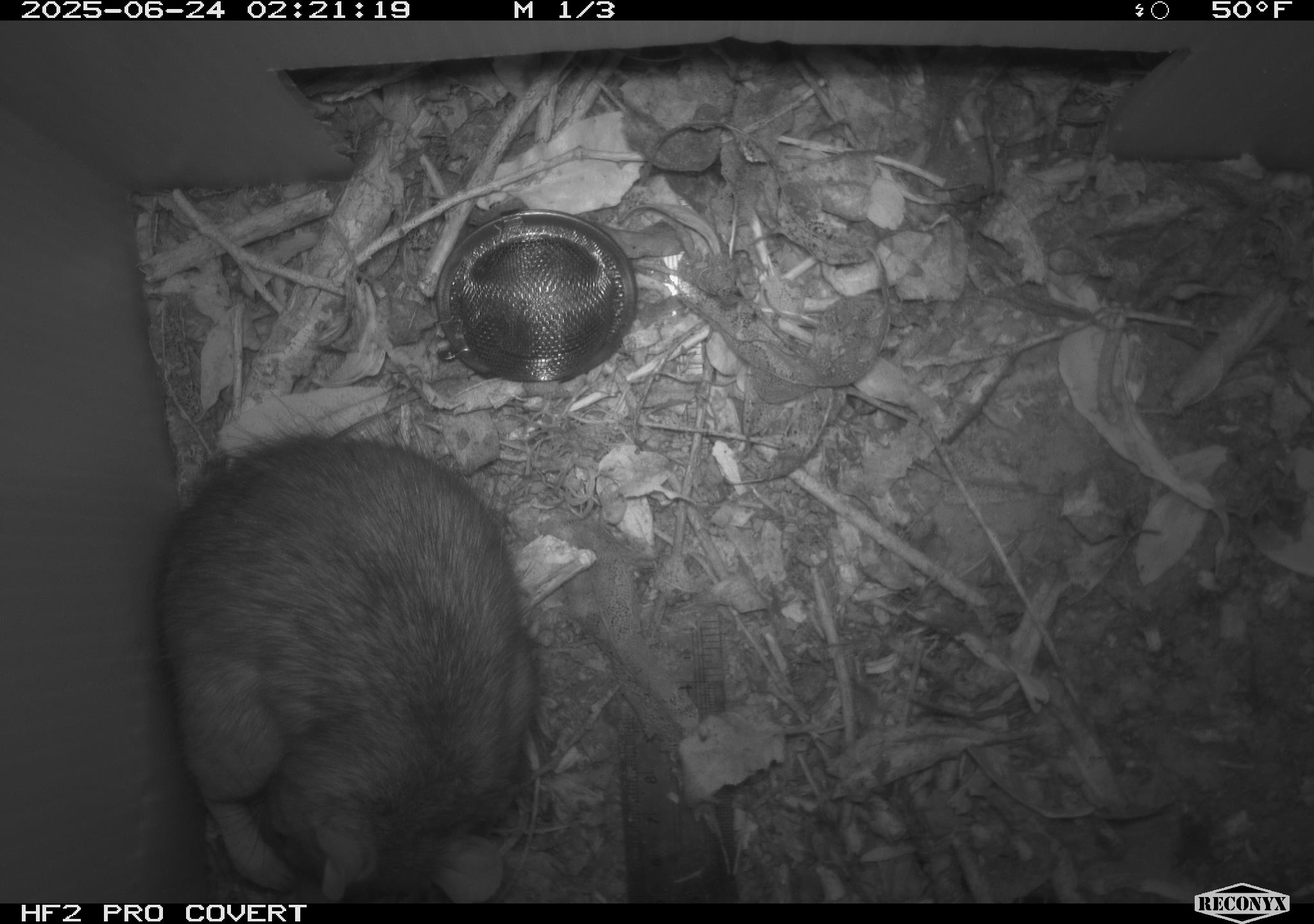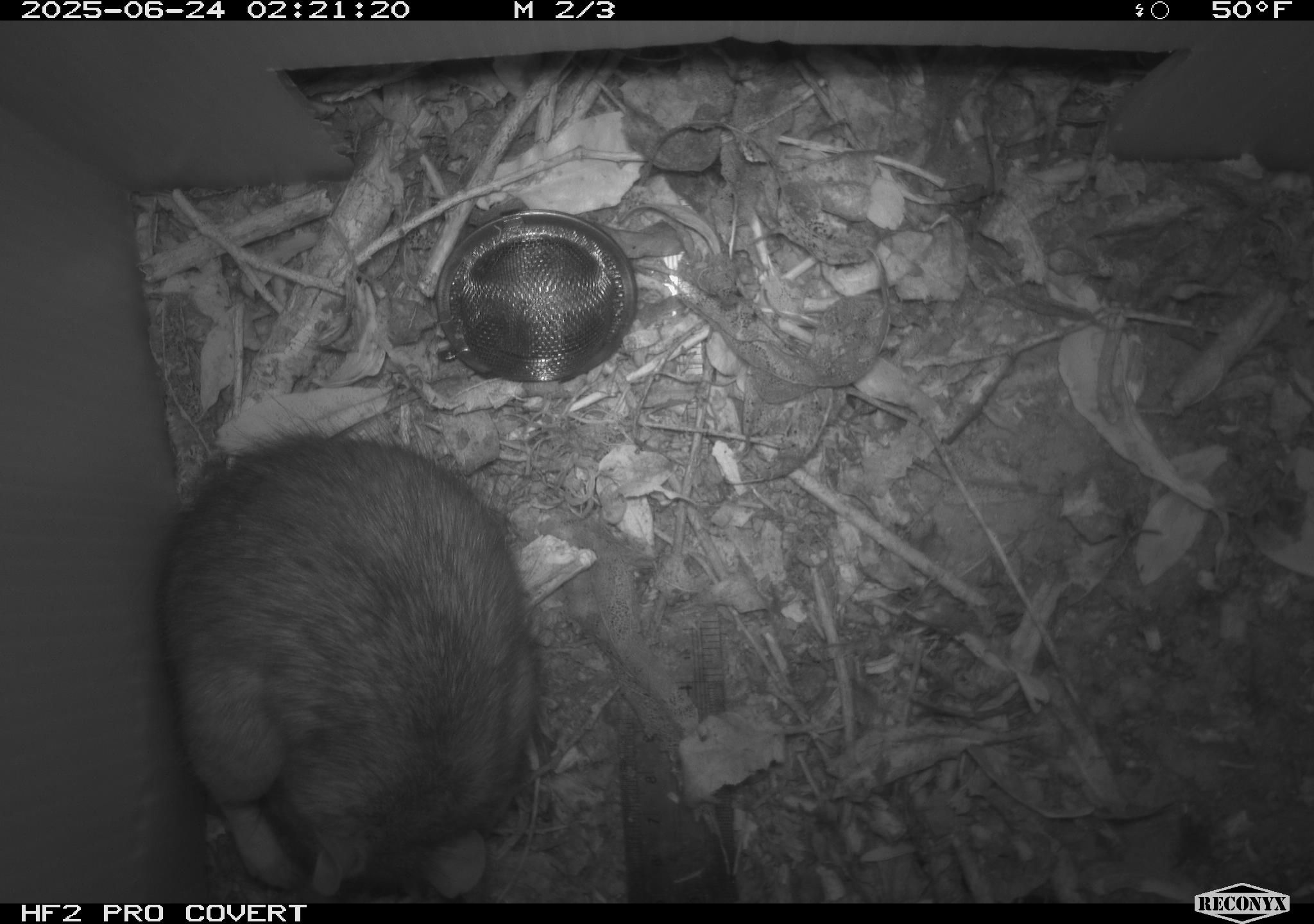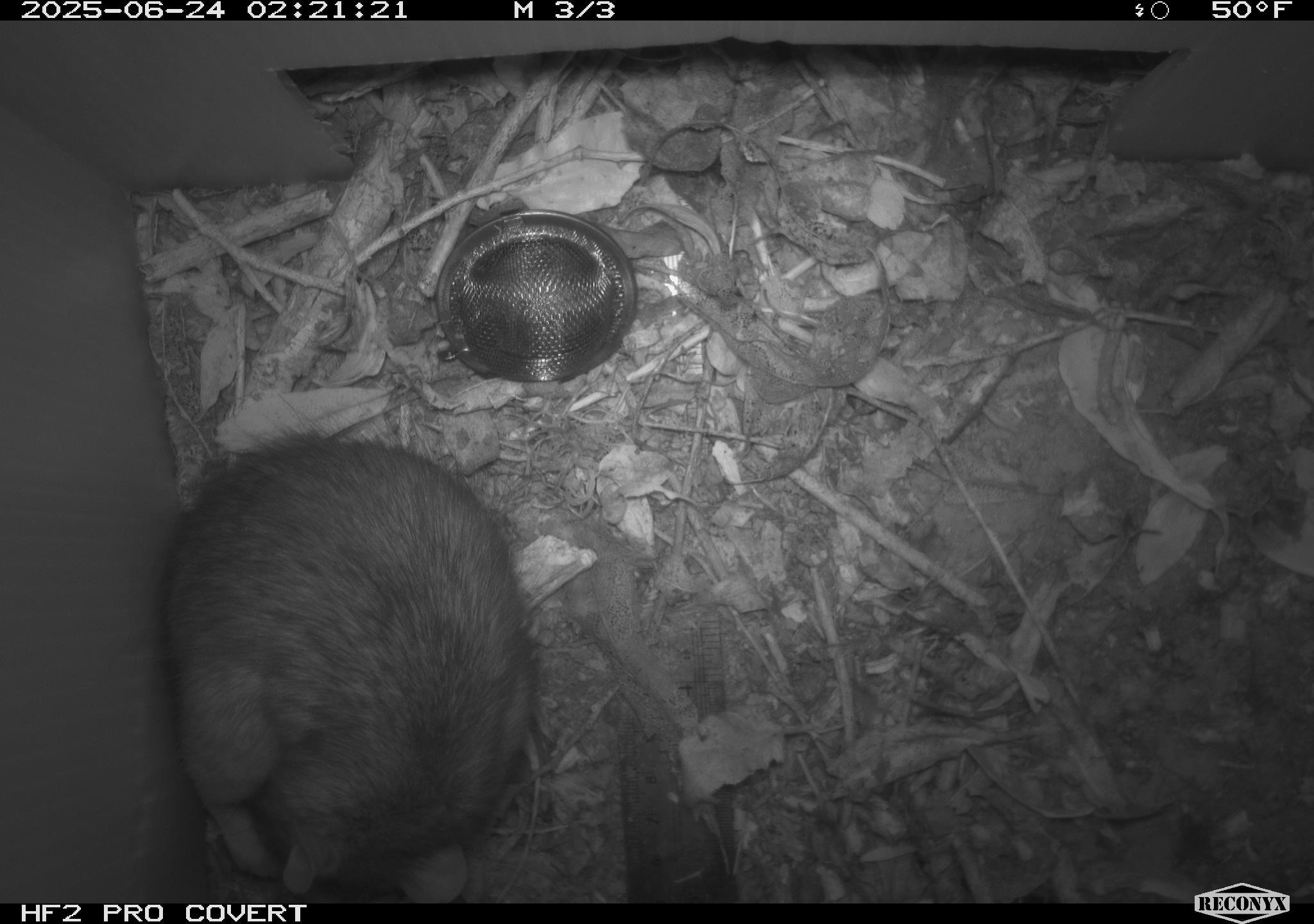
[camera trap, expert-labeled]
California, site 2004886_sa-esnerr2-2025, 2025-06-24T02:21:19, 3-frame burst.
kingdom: Animalia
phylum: Chordata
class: Mammalia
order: Rodentia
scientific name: Rodentia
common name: rodent